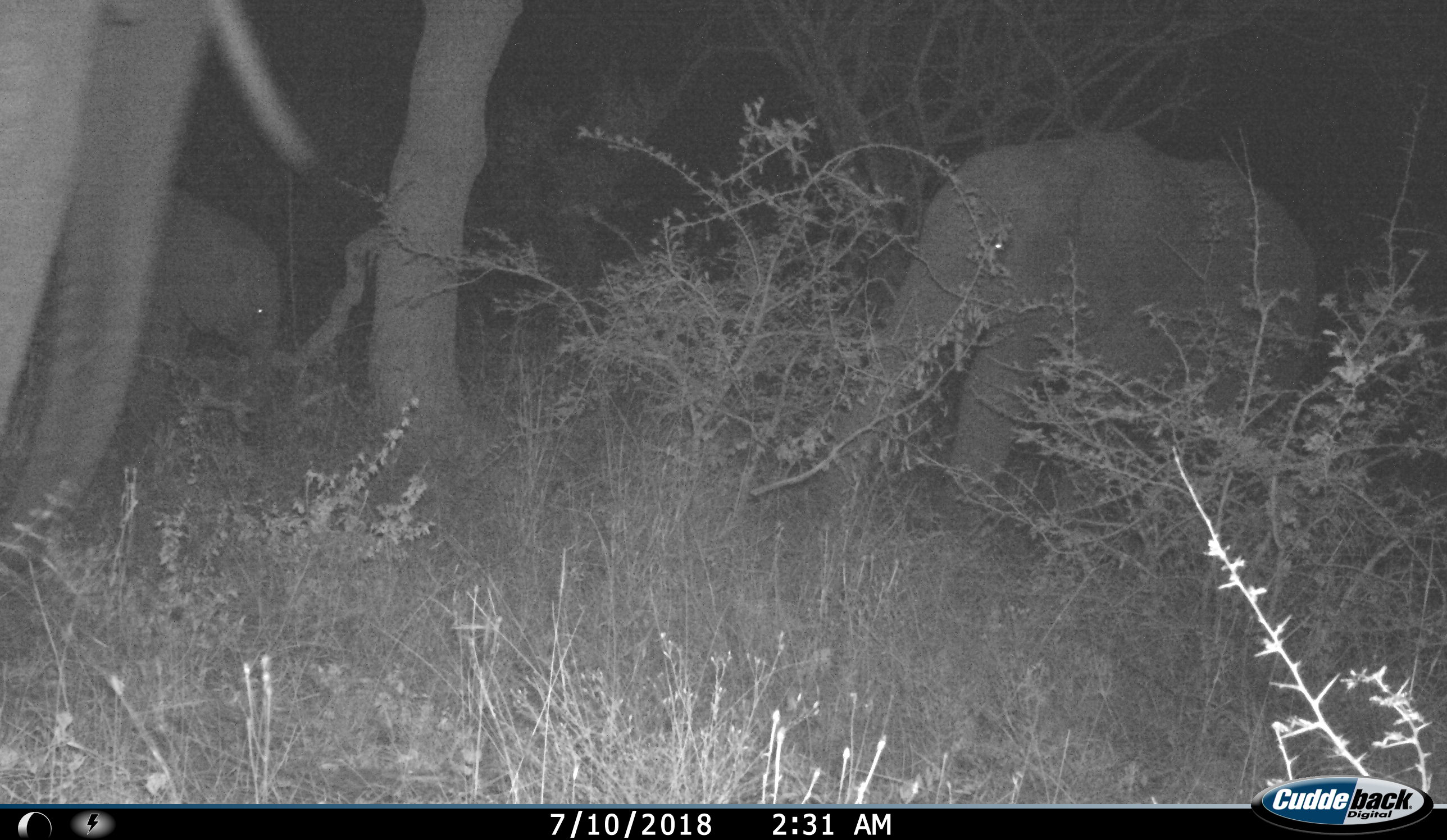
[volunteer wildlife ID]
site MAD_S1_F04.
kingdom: Animalia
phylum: Chordata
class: Mammalia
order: Proboscidea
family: Elephantidae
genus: Loxodonta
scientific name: Loxodonta africana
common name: african bush elephant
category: elephant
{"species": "elephant (african bush elephant) (Loxodonta africana)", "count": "3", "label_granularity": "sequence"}